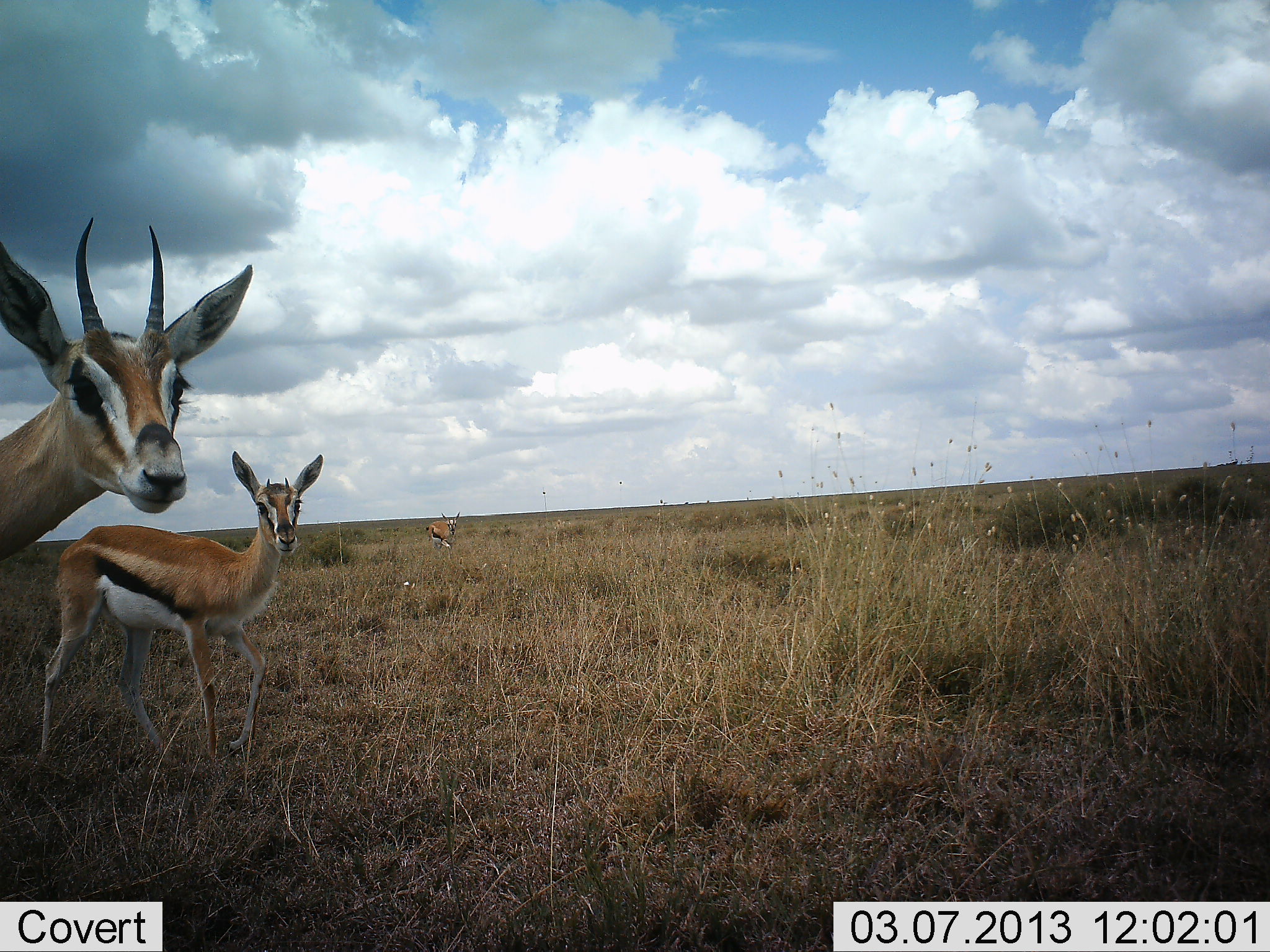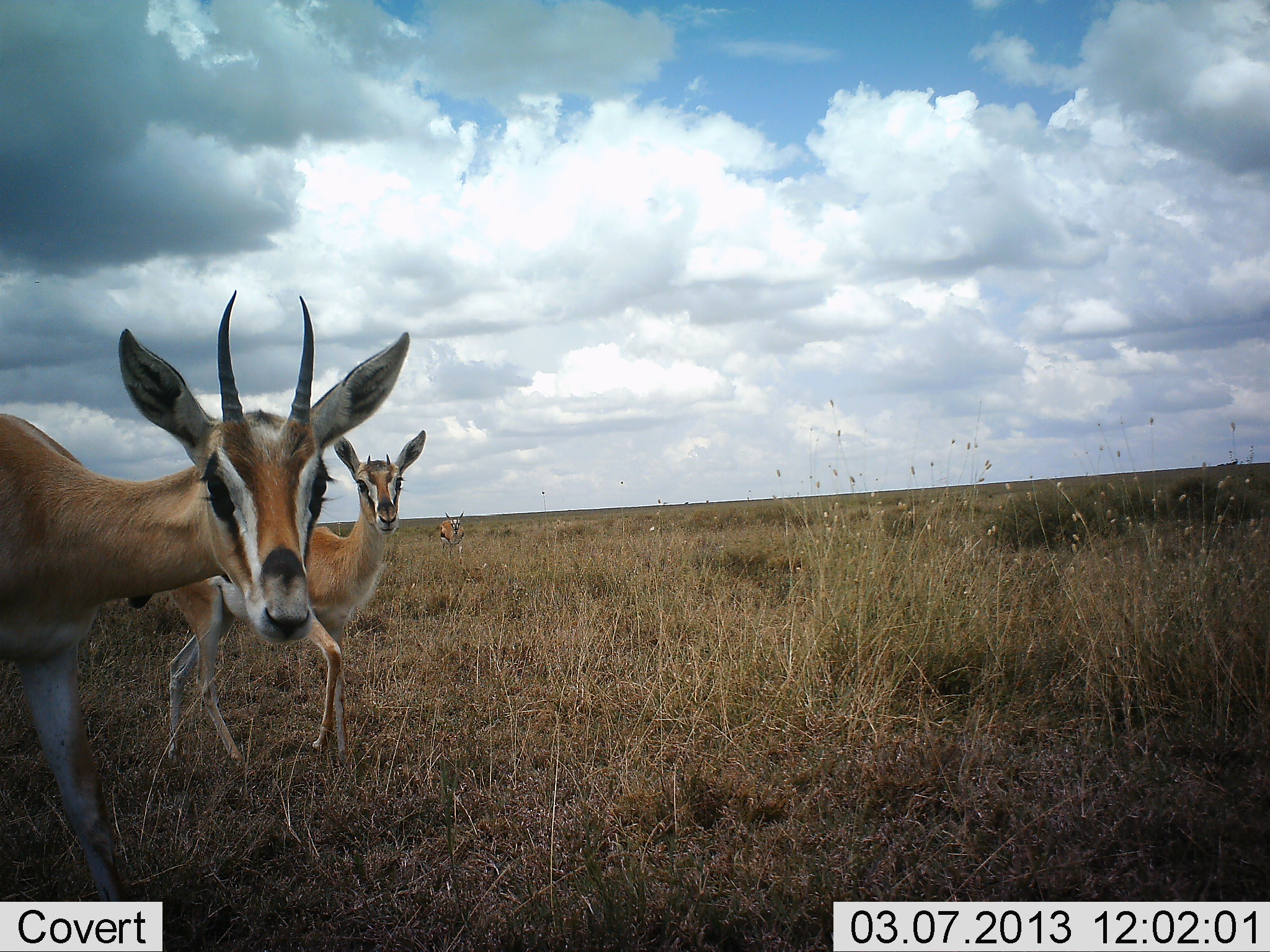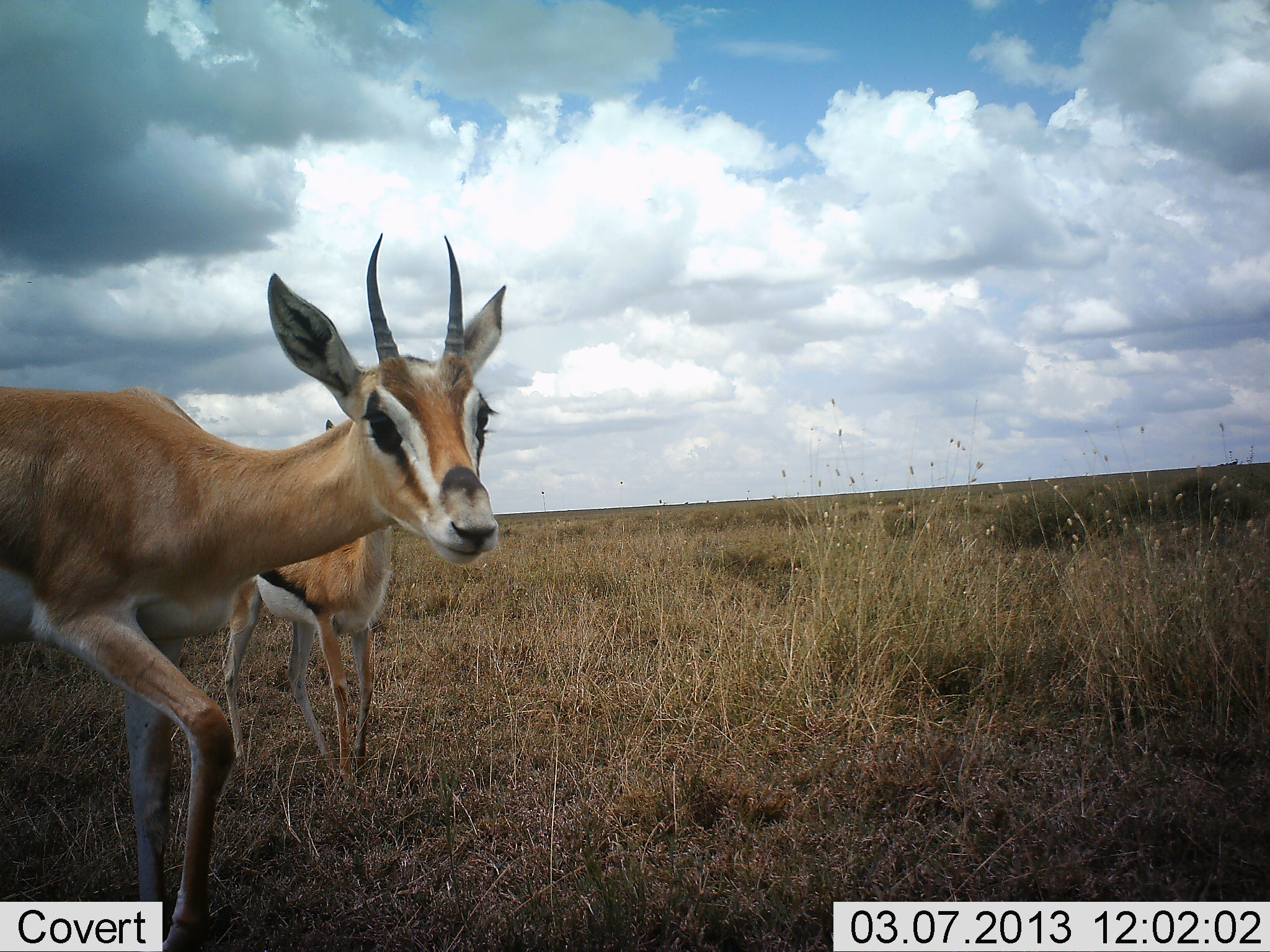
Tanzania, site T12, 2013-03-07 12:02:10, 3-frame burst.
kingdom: Animalia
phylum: Chordata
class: Mammalia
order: Artiodactyla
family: Bovidae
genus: Eudorcas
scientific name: Eudorcas thomsonii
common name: thomson's gazelle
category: gazellethomsons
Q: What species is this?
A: Gazellethomsons (thomson's gazelle) (Eudorcas thomsonii).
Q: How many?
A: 3.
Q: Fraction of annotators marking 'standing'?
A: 10%.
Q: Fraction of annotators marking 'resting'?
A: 0%.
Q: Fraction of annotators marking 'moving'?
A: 84%.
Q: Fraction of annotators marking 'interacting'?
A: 6%.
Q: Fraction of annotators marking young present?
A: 3%.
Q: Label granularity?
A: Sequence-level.